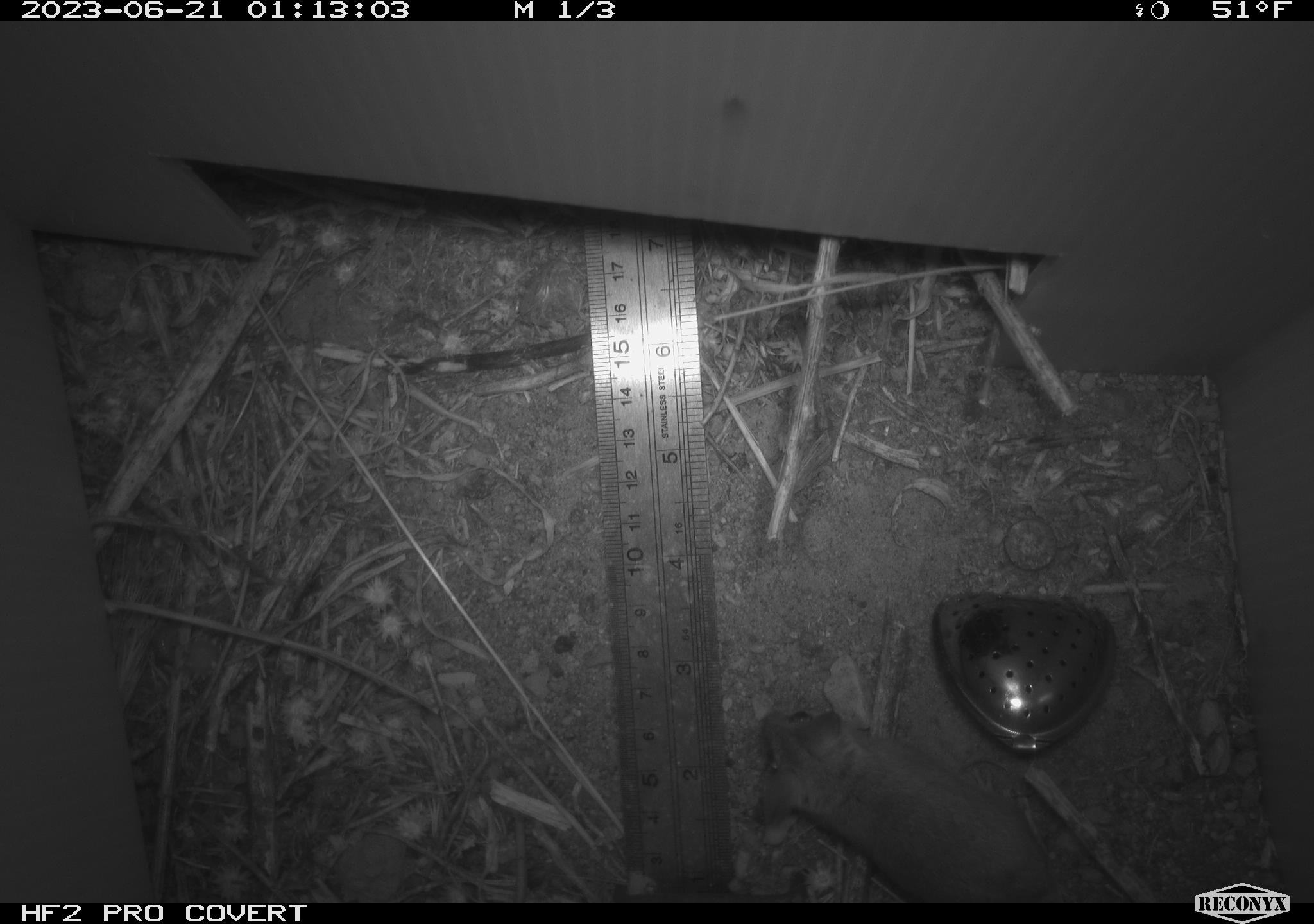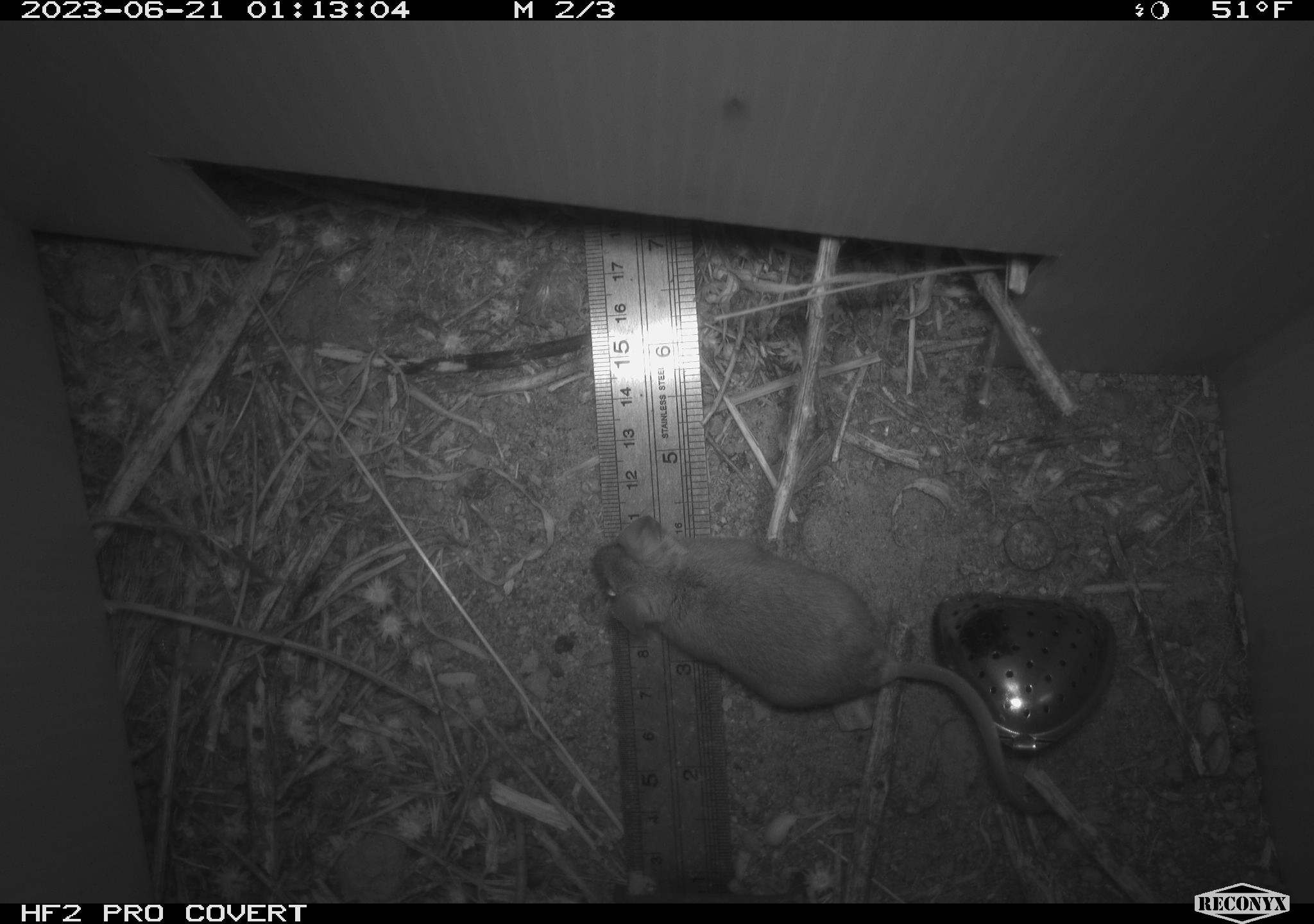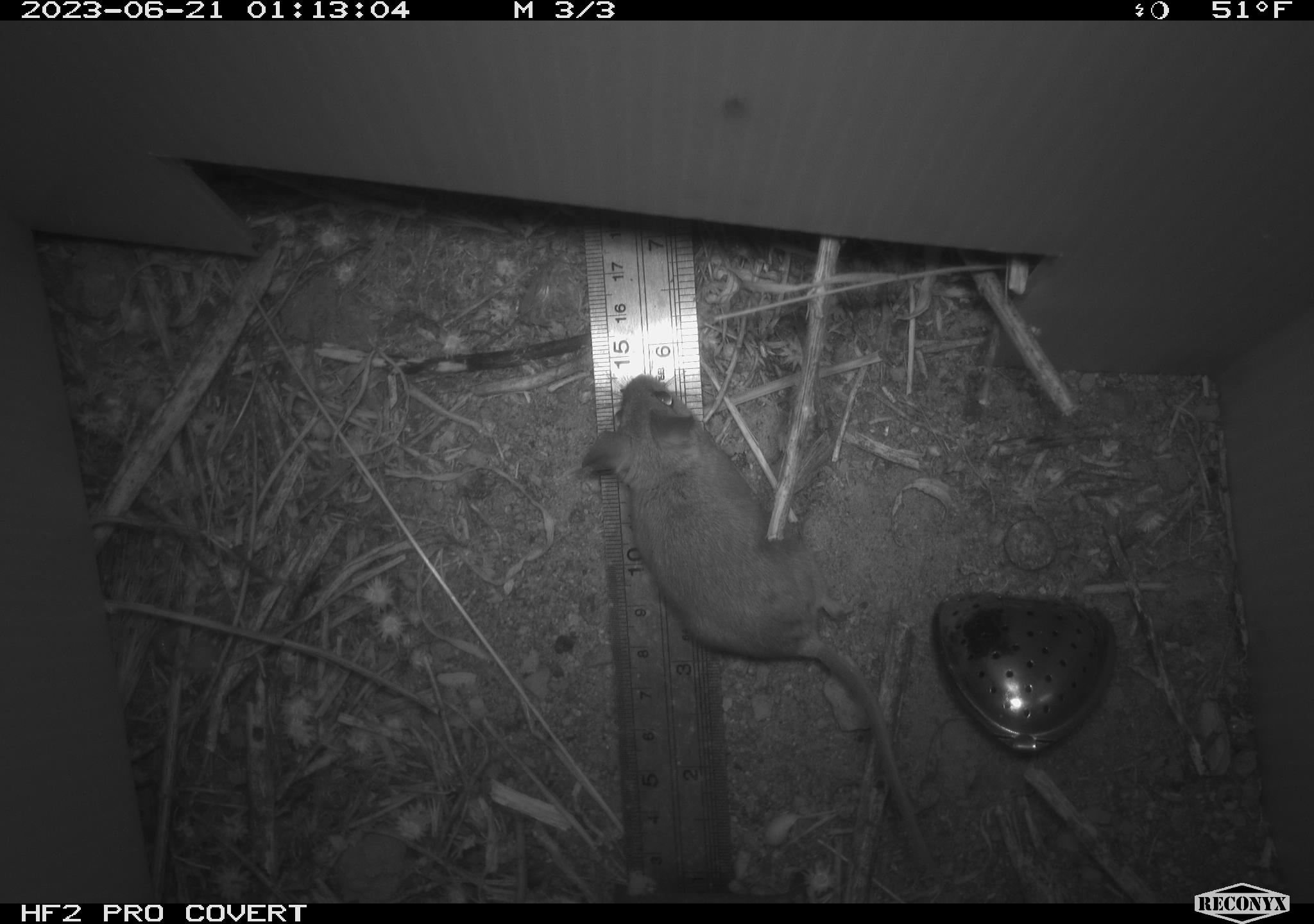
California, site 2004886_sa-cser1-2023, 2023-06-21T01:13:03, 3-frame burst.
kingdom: Animalia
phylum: Chordata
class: Mammalia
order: Rodentia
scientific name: Rodentia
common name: mouse species